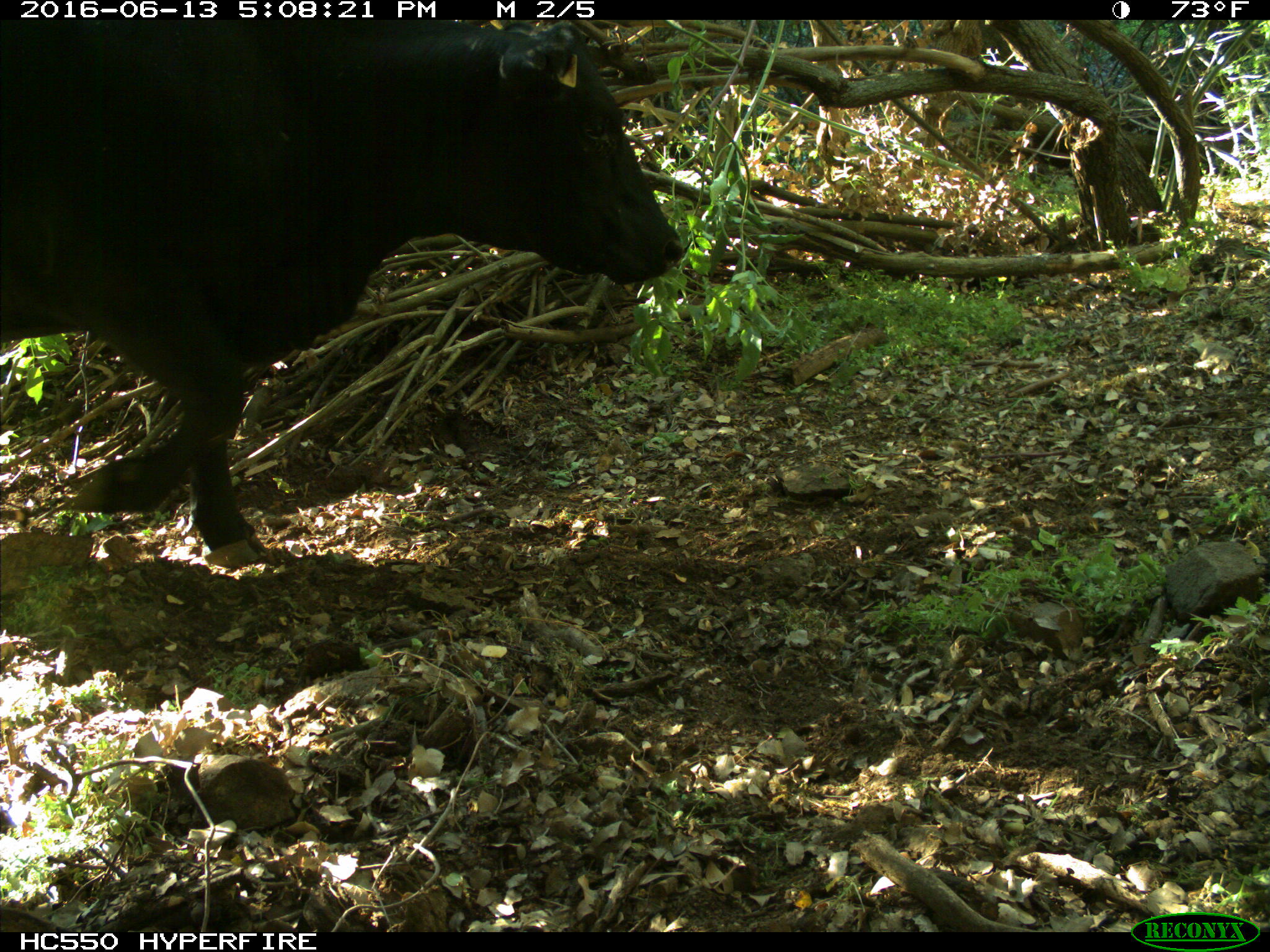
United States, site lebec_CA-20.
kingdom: Animalia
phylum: Chordata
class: Mammalia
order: Artiodactyla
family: Bovidae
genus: Bos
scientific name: Bos taurus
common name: domestic cow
Bos taurus (domestic cow).